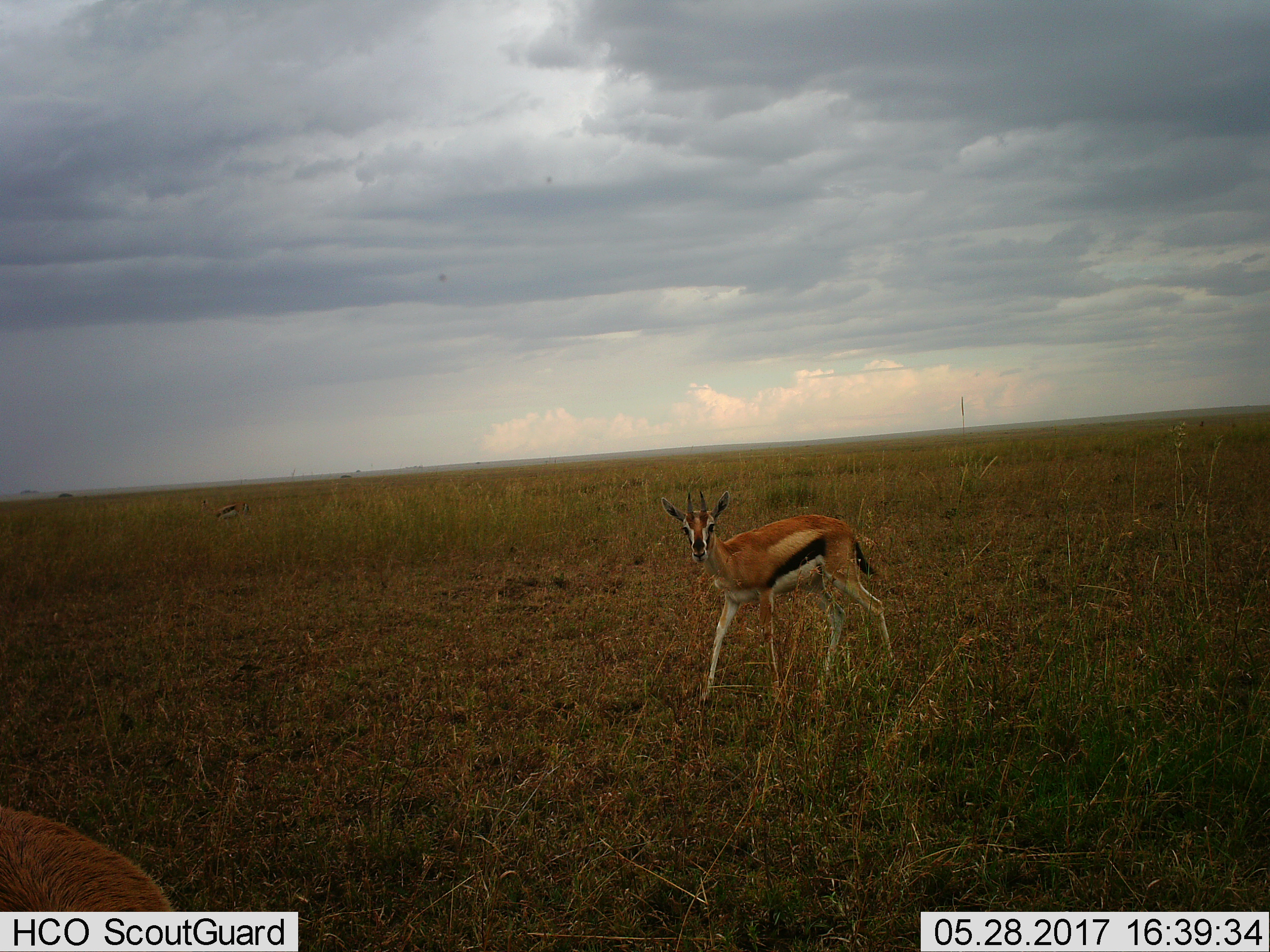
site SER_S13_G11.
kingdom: Animalia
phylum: Chordata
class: Mammalia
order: Artiodactyla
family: Bovidae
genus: Eudorcas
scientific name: Eudorcas thomsonii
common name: thomson's gazelle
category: gazellethomsons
Gazellethomsons (thomson's gazelle) (Eudorcas thomsonii), count 2. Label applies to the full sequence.